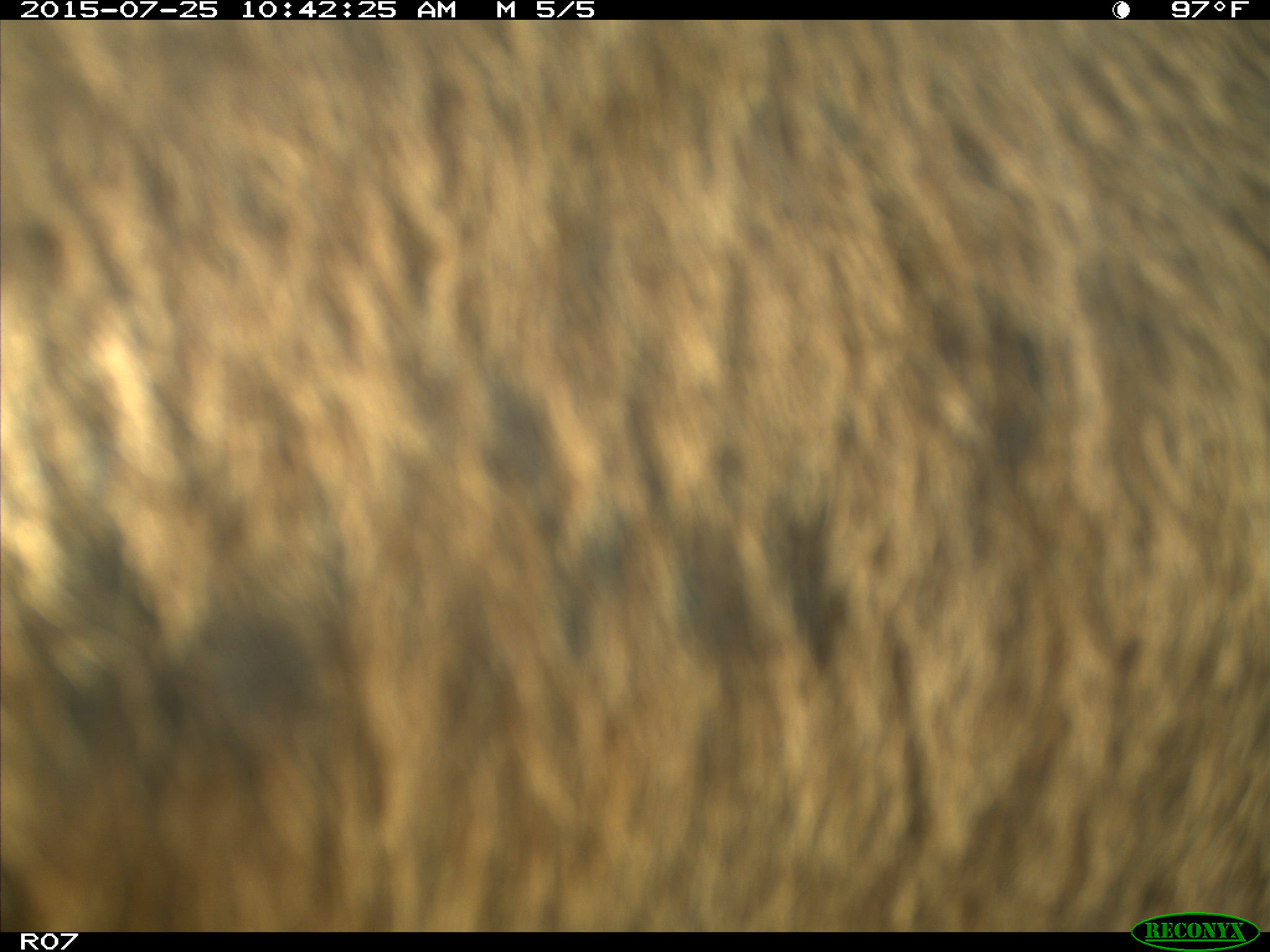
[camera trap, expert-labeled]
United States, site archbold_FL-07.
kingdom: Animalia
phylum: Chordata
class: Mammalia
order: Artiodactyla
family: Bovidae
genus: Bos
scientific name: Bos taurus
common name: domestic cow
Bos taurus (domestic cow).